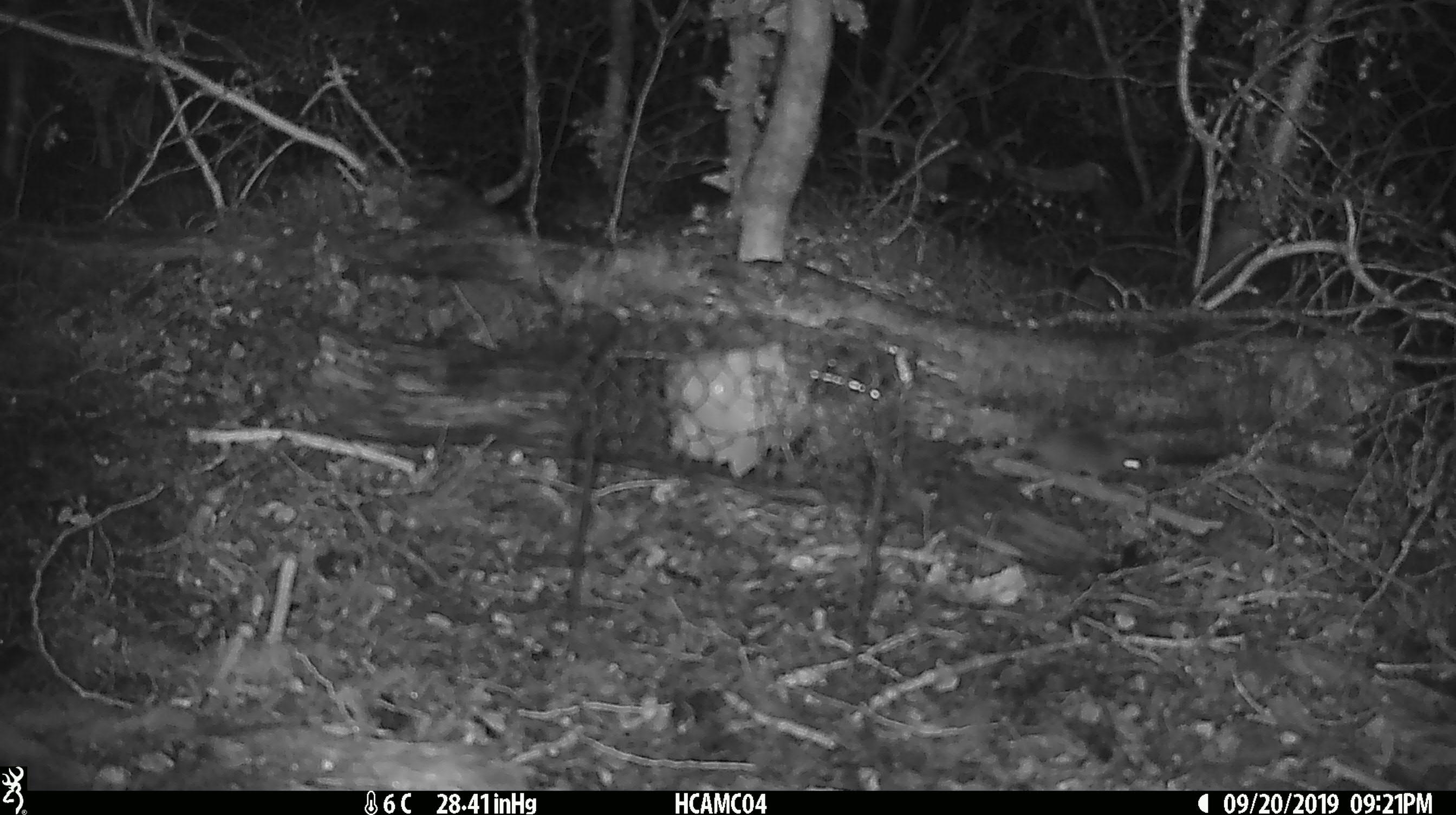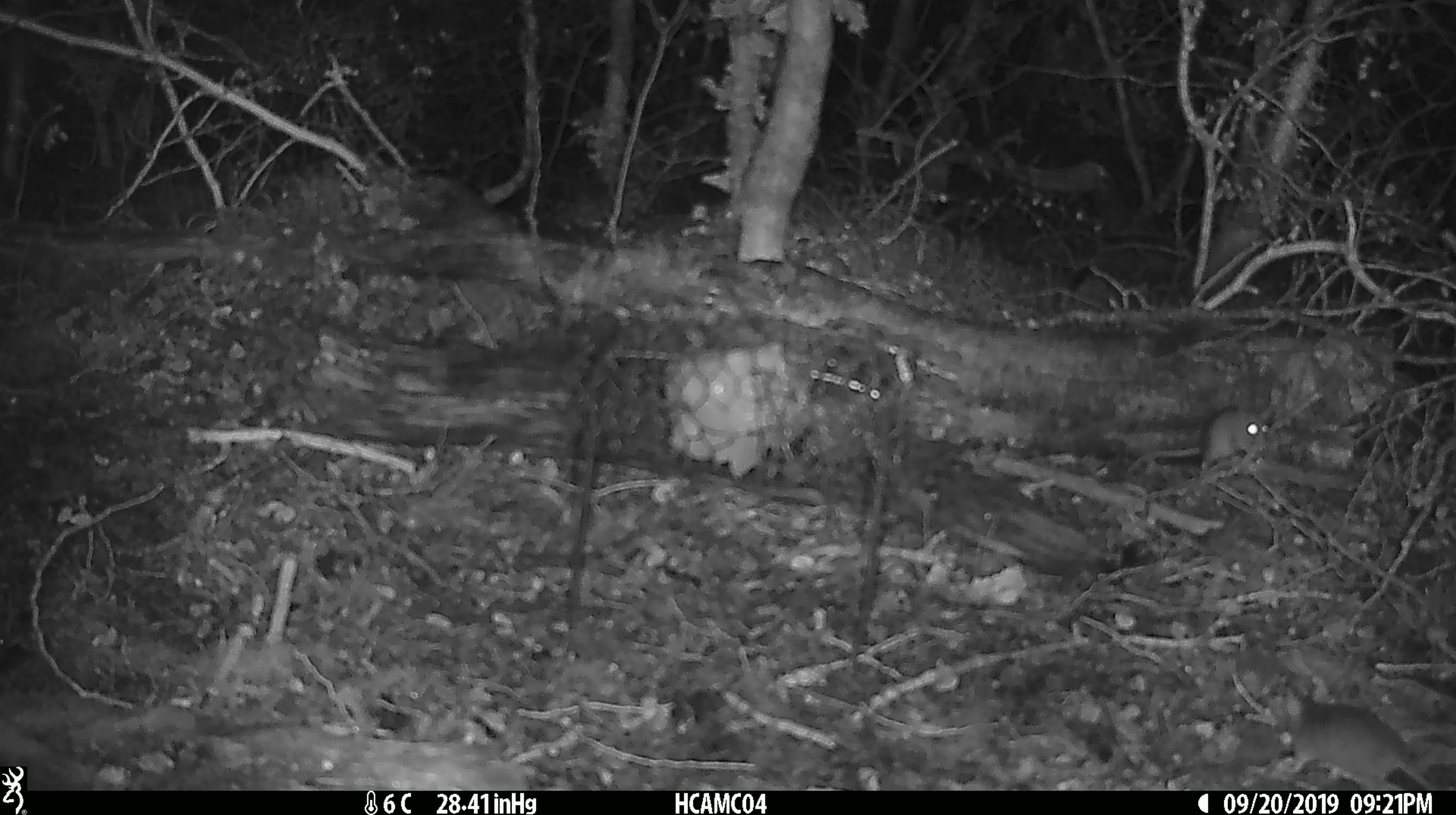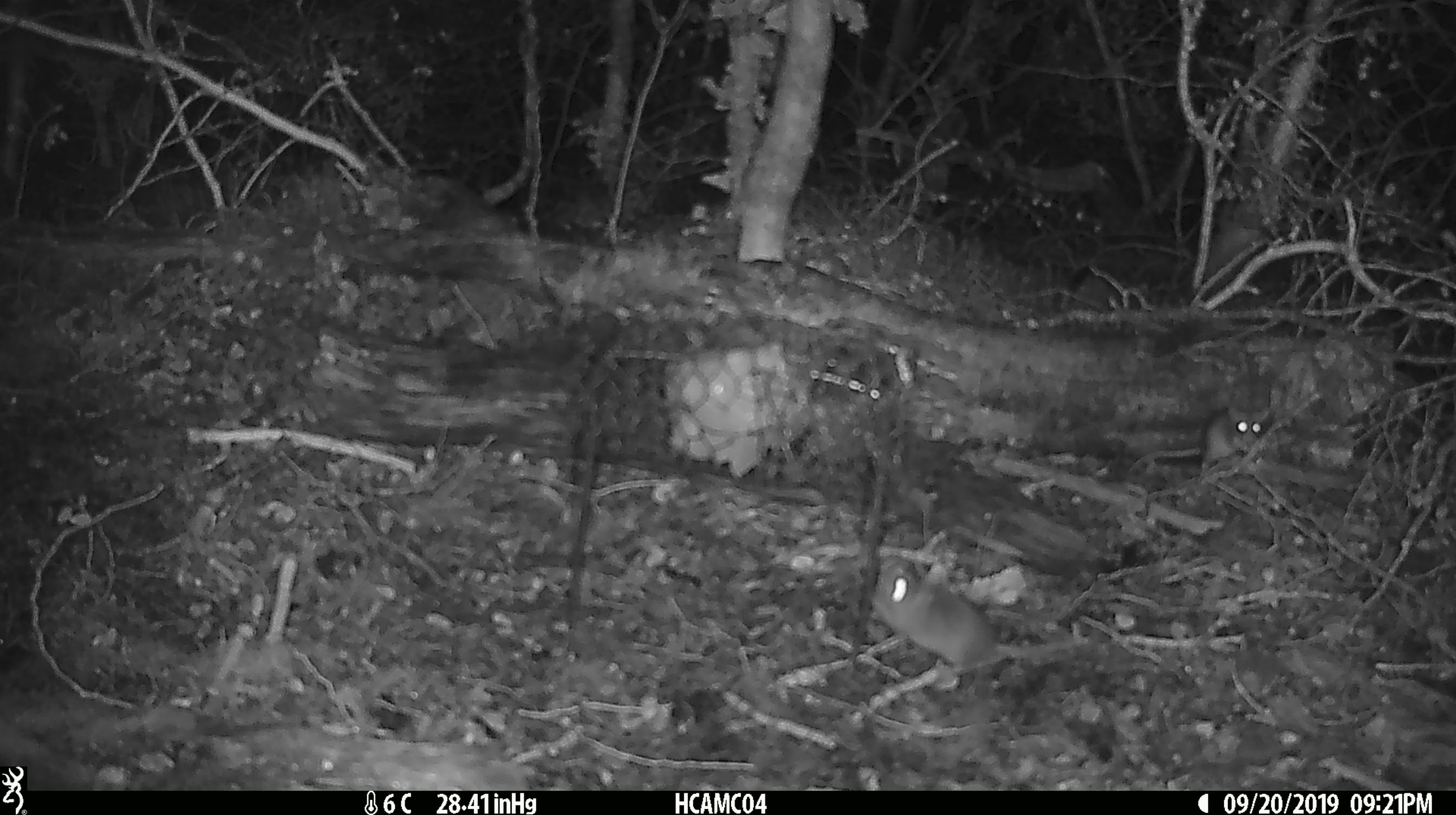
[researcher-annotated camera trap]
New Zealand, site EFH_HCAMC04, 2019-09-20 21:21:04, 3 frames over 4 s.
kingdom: Animalia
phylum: Chordata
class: Mammalia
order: Rodentia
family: Muridae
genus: Mus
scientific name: Mus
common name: mouse